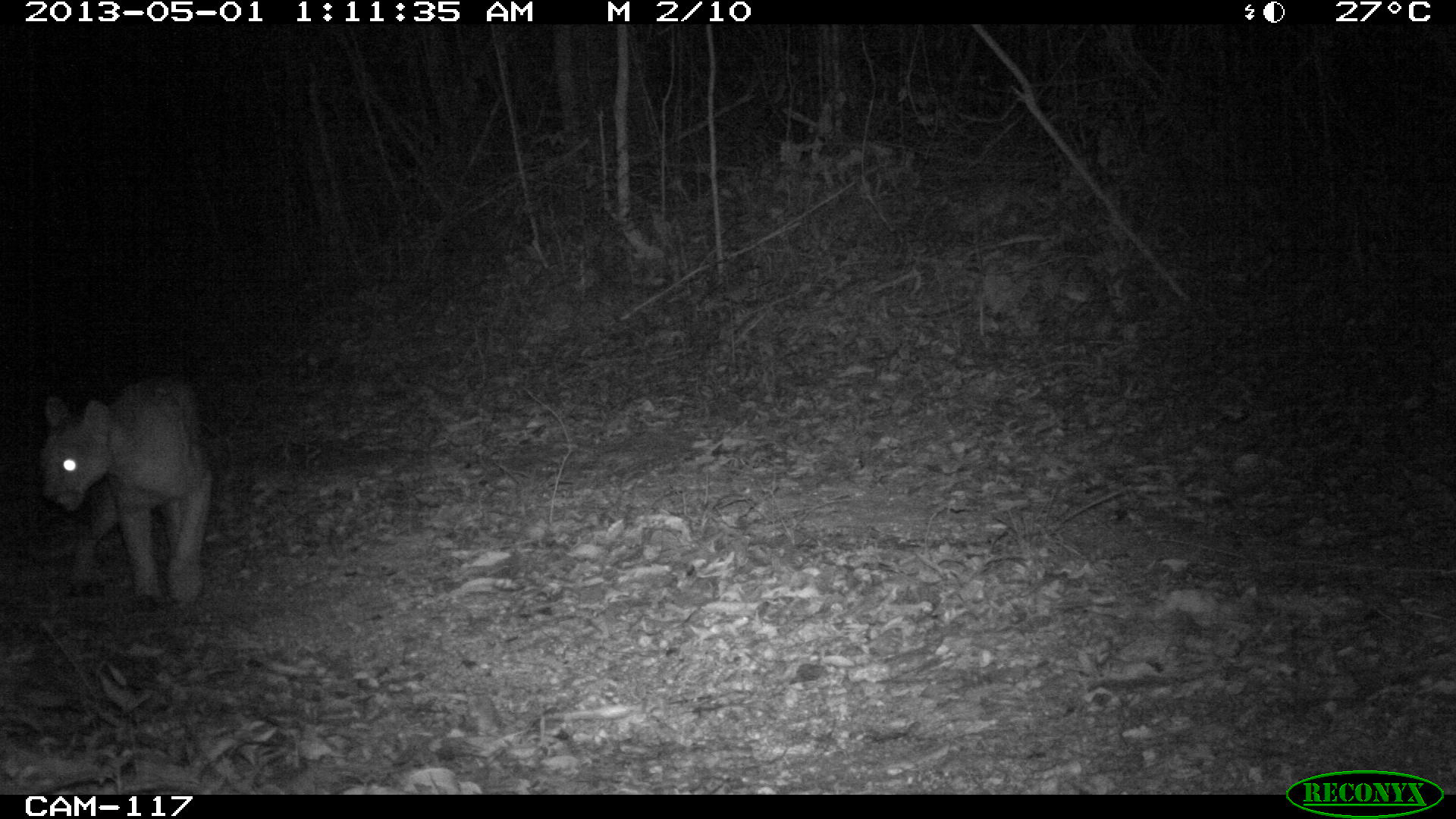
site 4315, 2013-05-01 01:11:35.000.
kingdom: Animalia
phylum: Chordata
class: Mammalia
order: Carnivora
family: Felidae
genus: Puma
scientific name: Puma concolor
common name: mountain lion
Puma concolor (mountain lion), count 1.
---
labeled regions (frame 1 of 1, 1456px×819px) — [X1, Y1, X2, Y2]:
puma concolor: [36, 372, 216, 606]